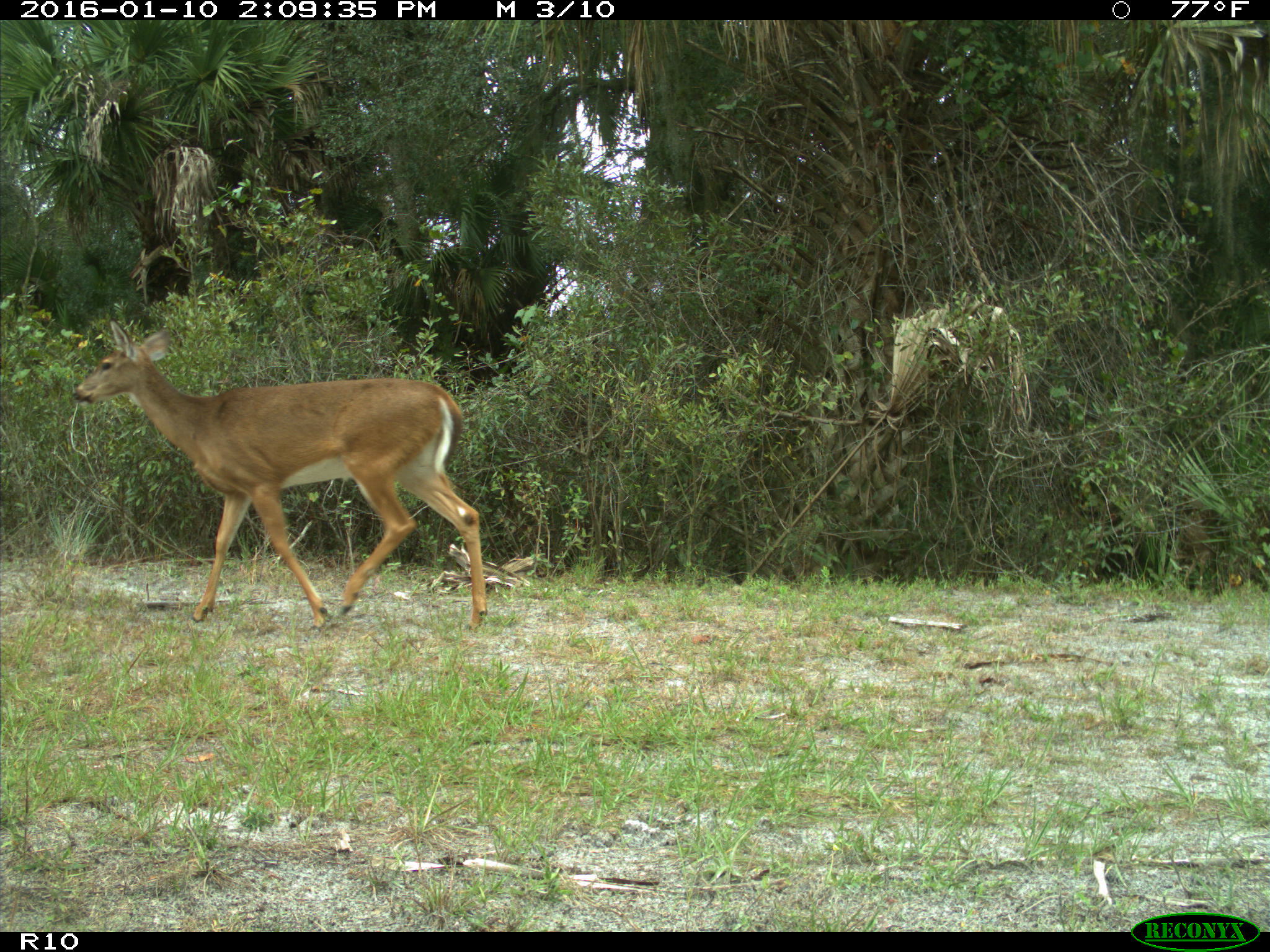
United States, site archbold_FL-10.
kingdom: Animalia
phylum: Chordata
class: Mammalia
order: Artiodactyla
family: Cervidae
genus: Odocoileus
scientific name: Odocoileus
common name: deer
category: unidentified deer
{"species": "unidentified deer (deer) (Odocoileus)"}